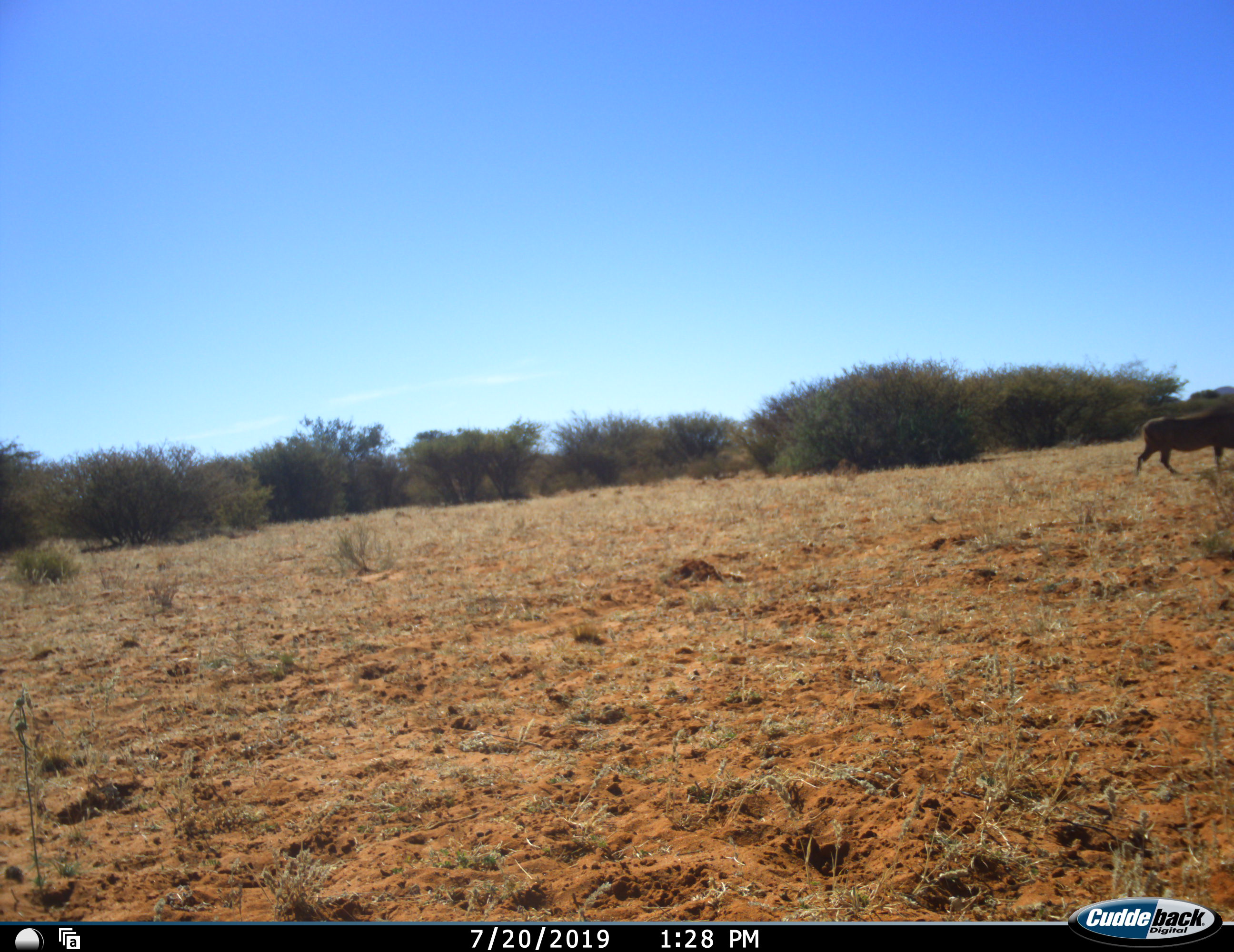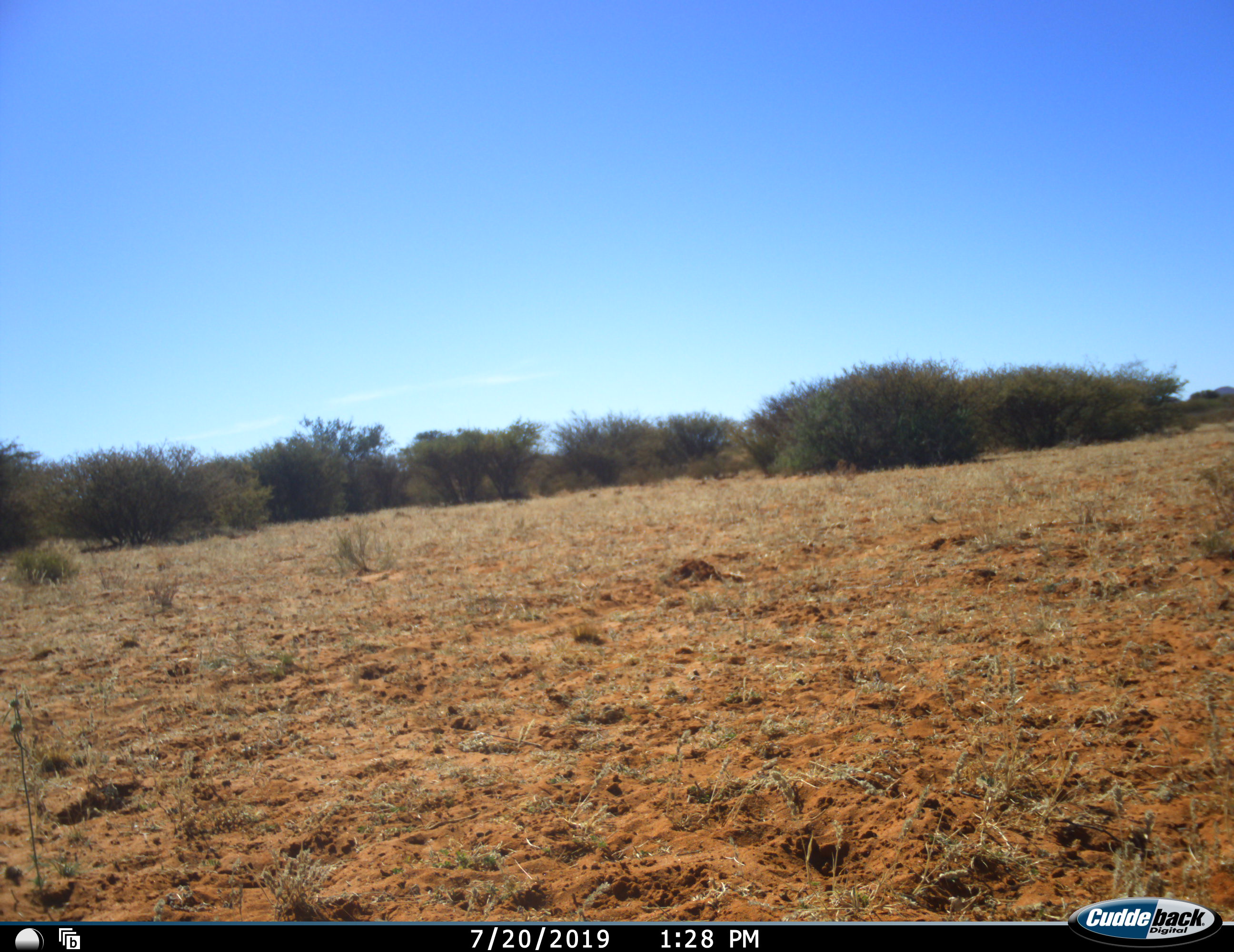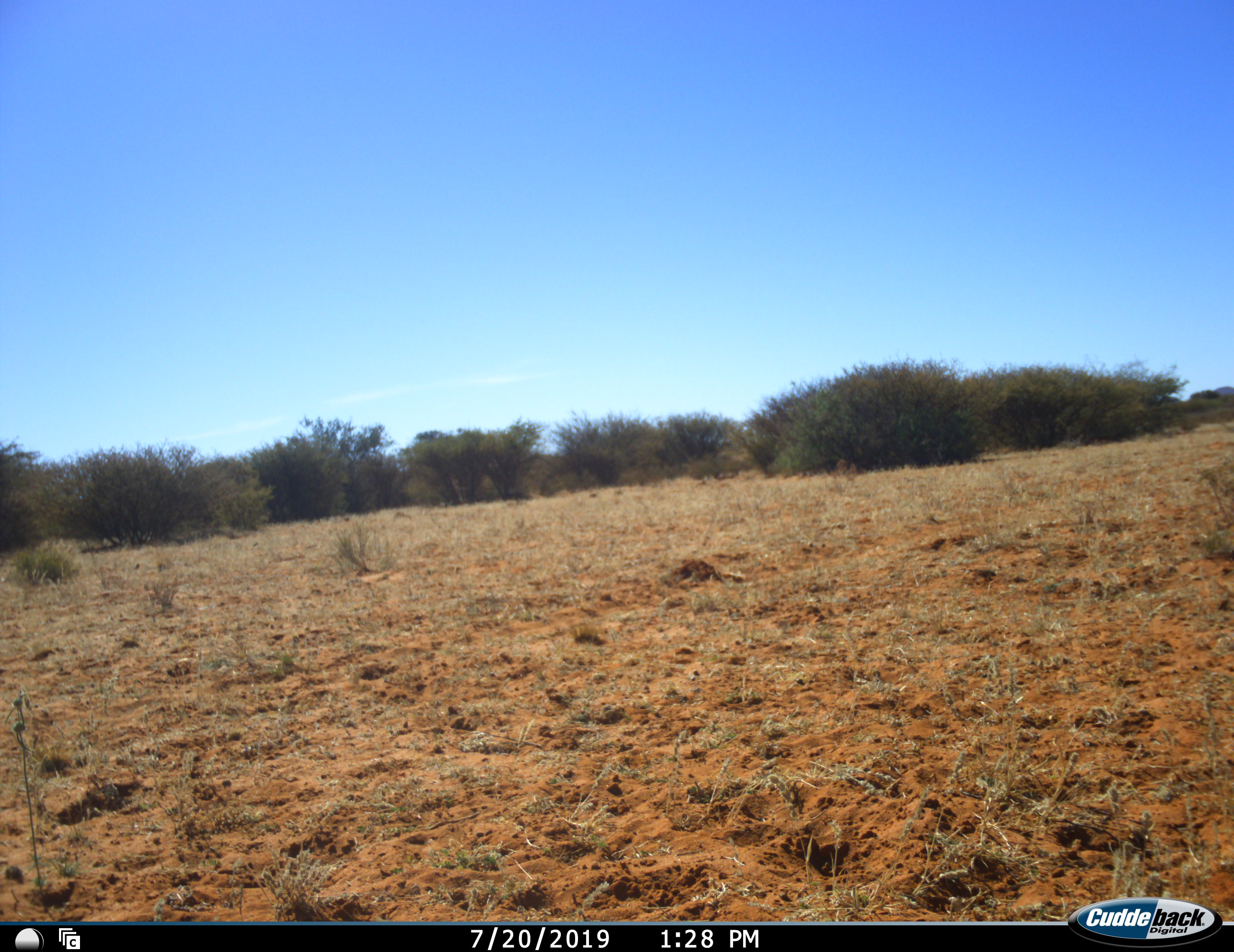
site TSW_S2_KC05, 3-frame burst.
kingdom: Animalia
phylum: Chordata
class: Mammalia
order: Artiodactyla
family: Suidae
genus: Phacochoerus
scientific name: Phacochoerus africanus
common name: warthog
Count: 1.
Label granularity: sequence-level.